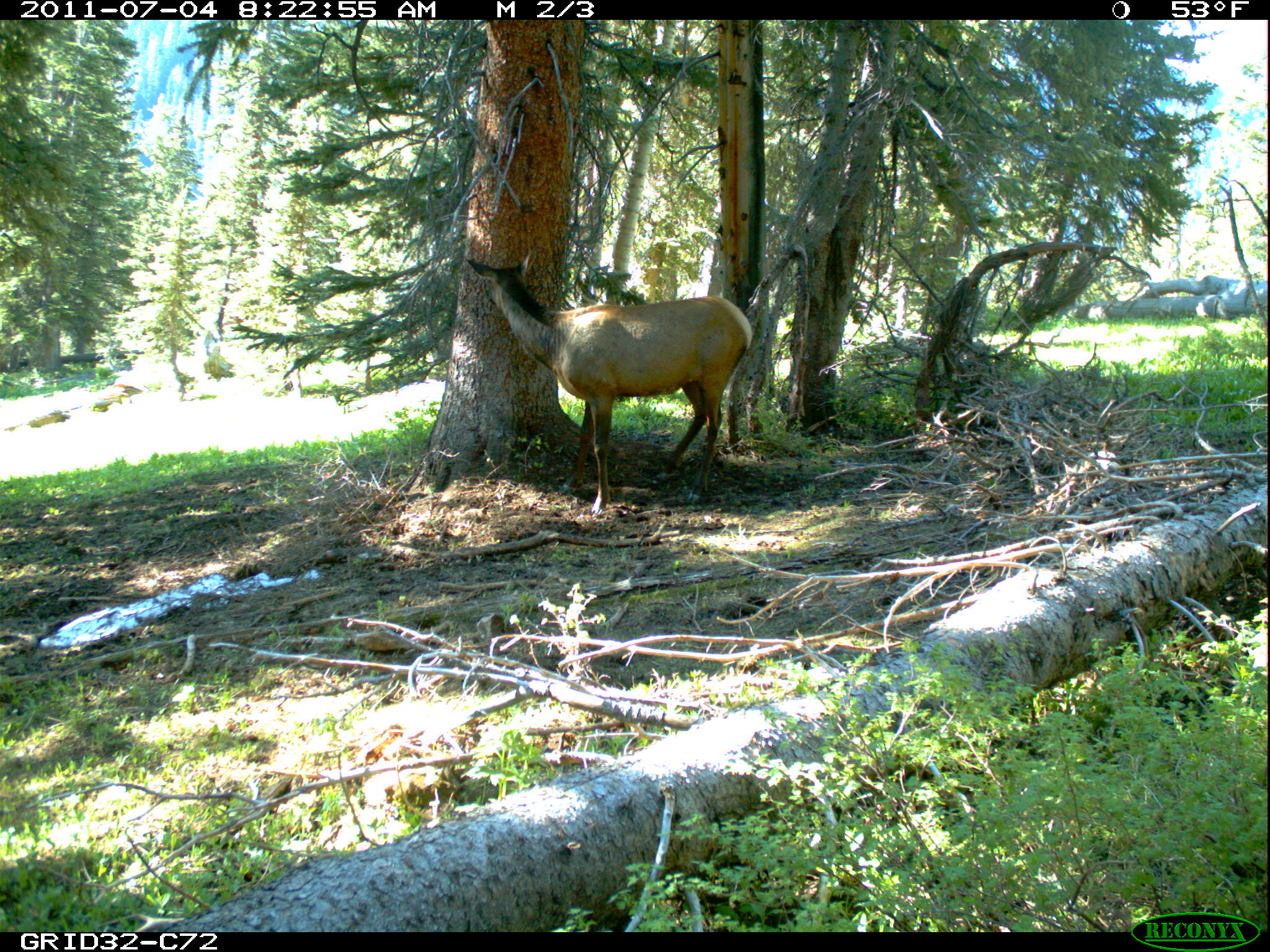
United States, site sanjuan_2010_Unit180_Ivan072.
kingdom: Animalia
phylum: Chordata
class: Mammalia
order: Artiodactyla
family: Cervidae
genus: Cervus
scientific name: Cervus elaphus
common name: red deer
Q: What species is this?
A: Cervus elaphus (red deer).